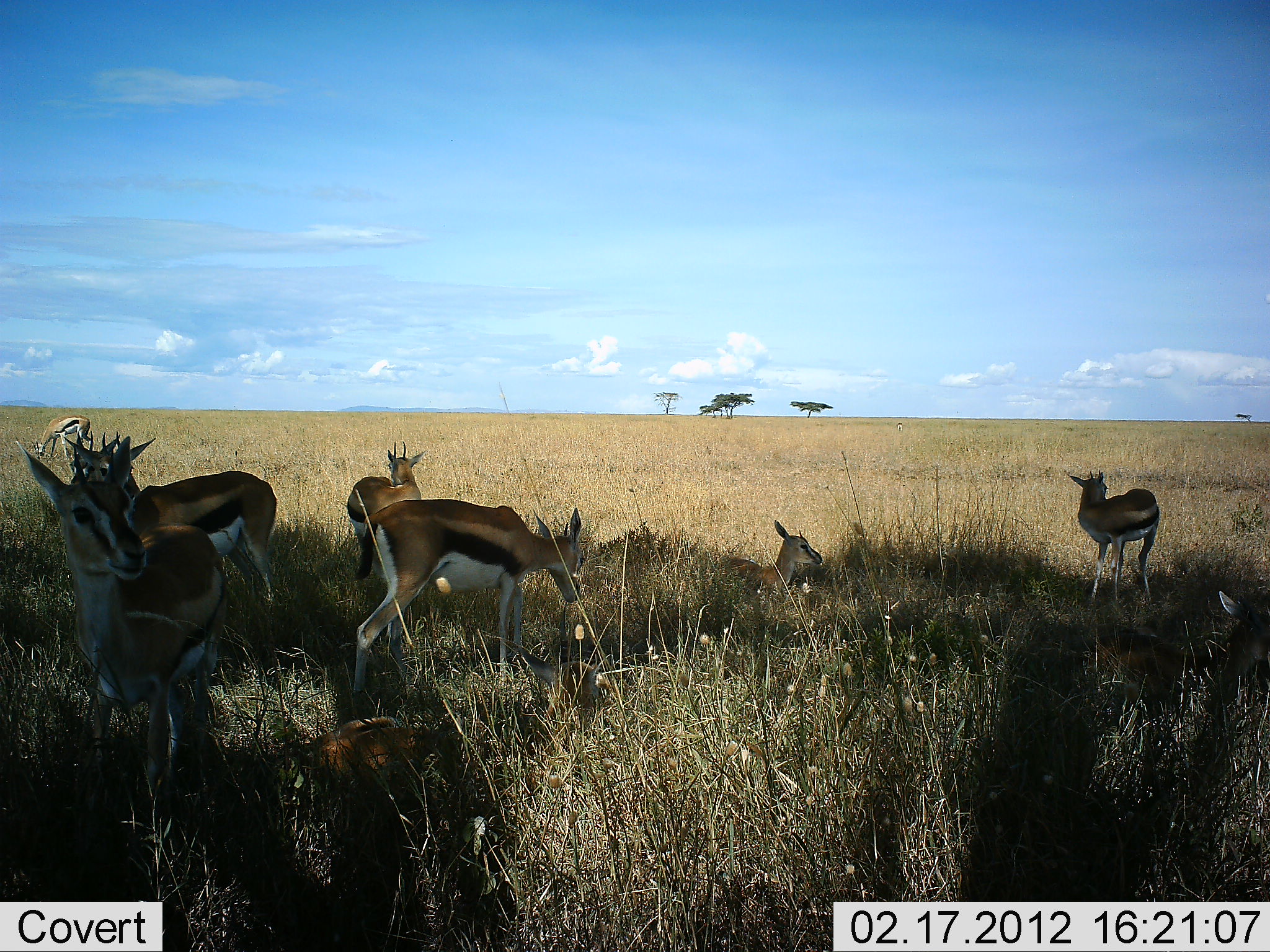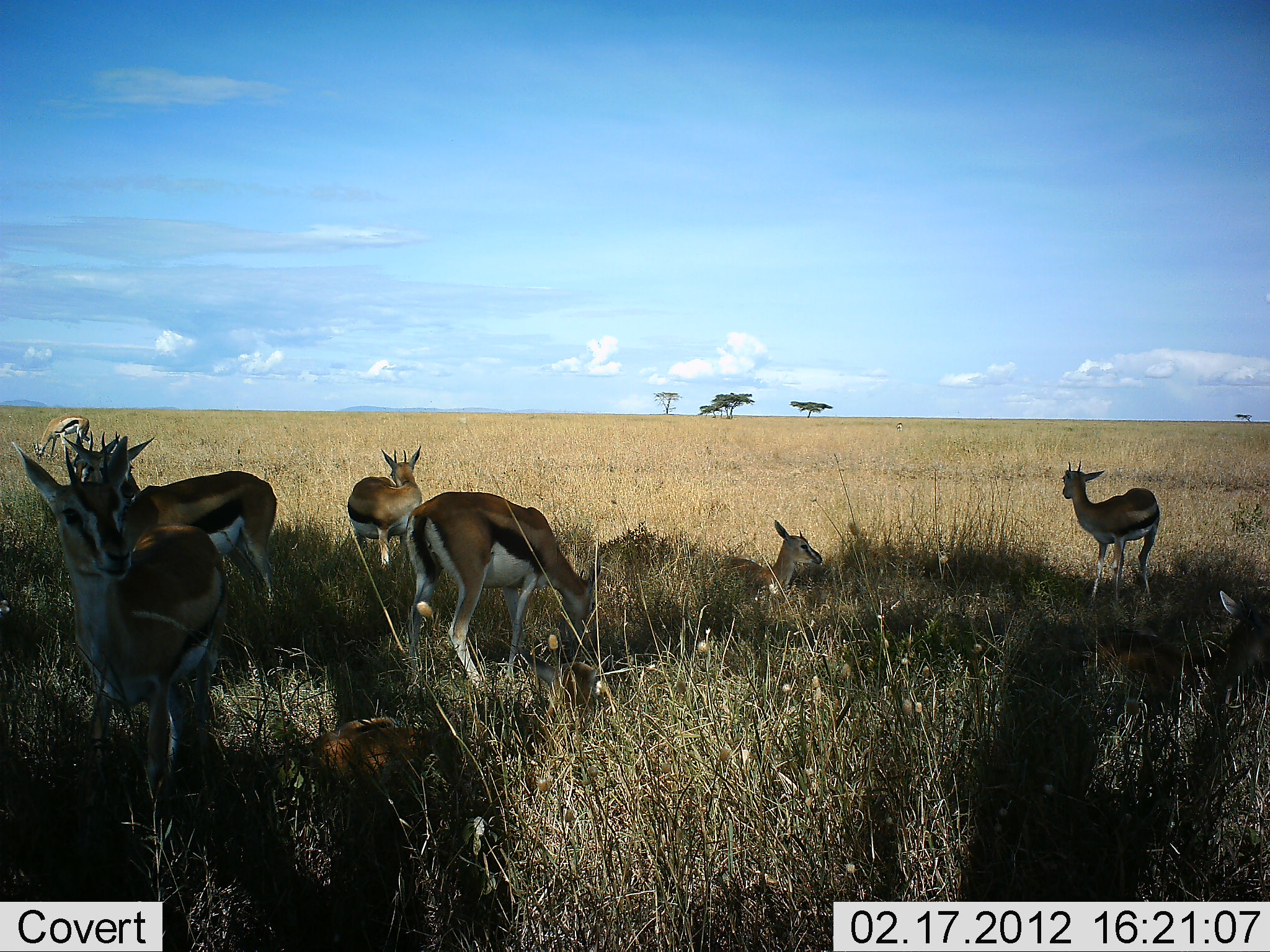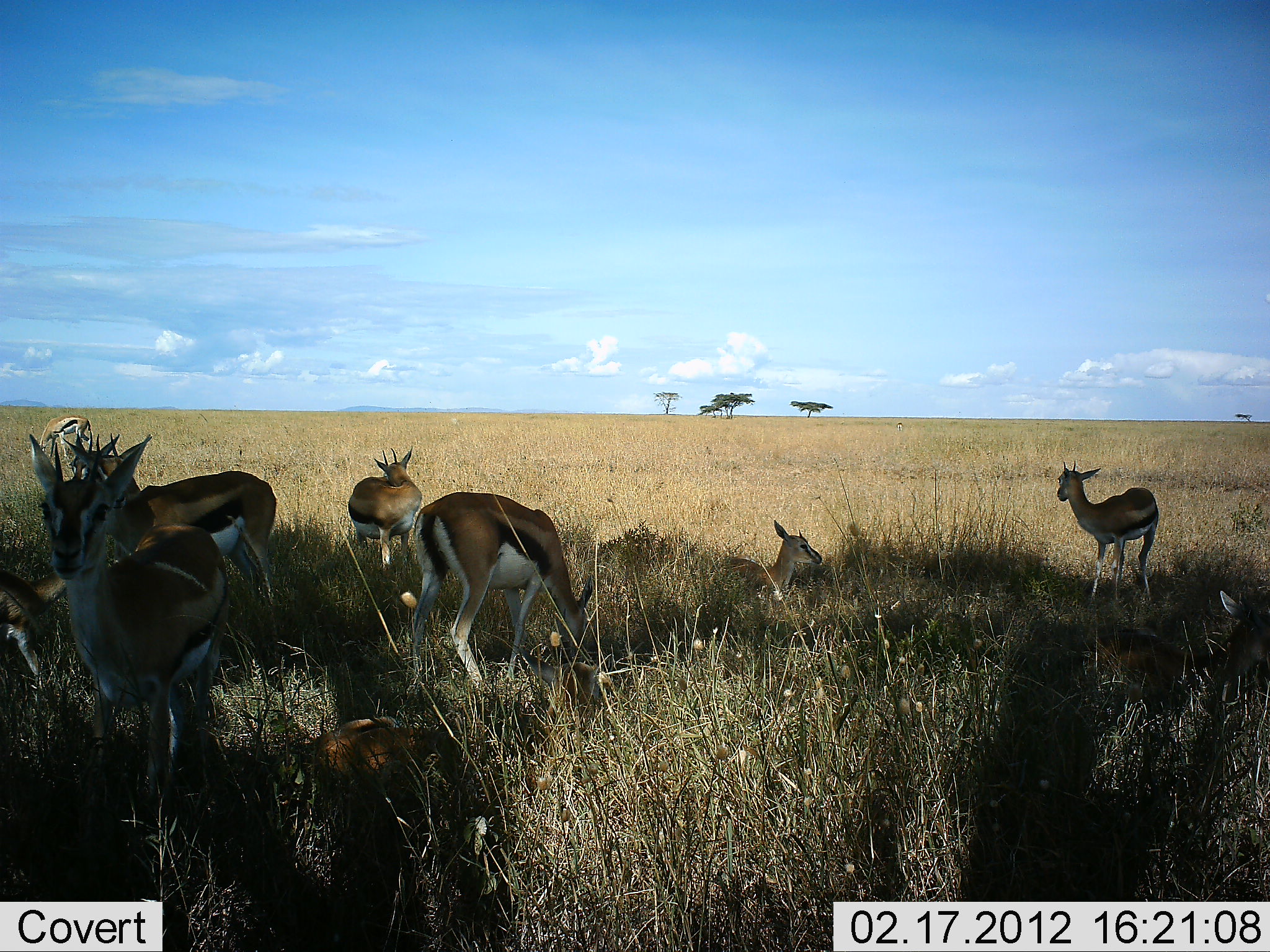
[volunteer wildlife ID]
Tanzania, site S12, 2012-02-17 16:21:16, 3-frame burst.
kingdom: Animalia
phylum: Chordata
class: Mammalia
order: Artiodactyla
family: Bovidae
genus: Eudorcas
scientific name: Eudorcas thomsonii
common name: thomson's gazelle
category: gazellethomsons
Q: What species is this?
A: Gazellethomsons (thomson's gazelle) (Eudorcas thomsonii).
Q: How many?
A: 10.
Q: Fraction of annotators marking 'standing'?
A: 92%.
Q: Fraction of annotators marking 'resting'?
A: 92%.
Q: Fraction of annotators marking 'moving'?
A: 8%.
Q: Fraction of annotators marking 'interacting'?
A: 0%.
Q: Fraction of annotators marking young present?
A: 25%.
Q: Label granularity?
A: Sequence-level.